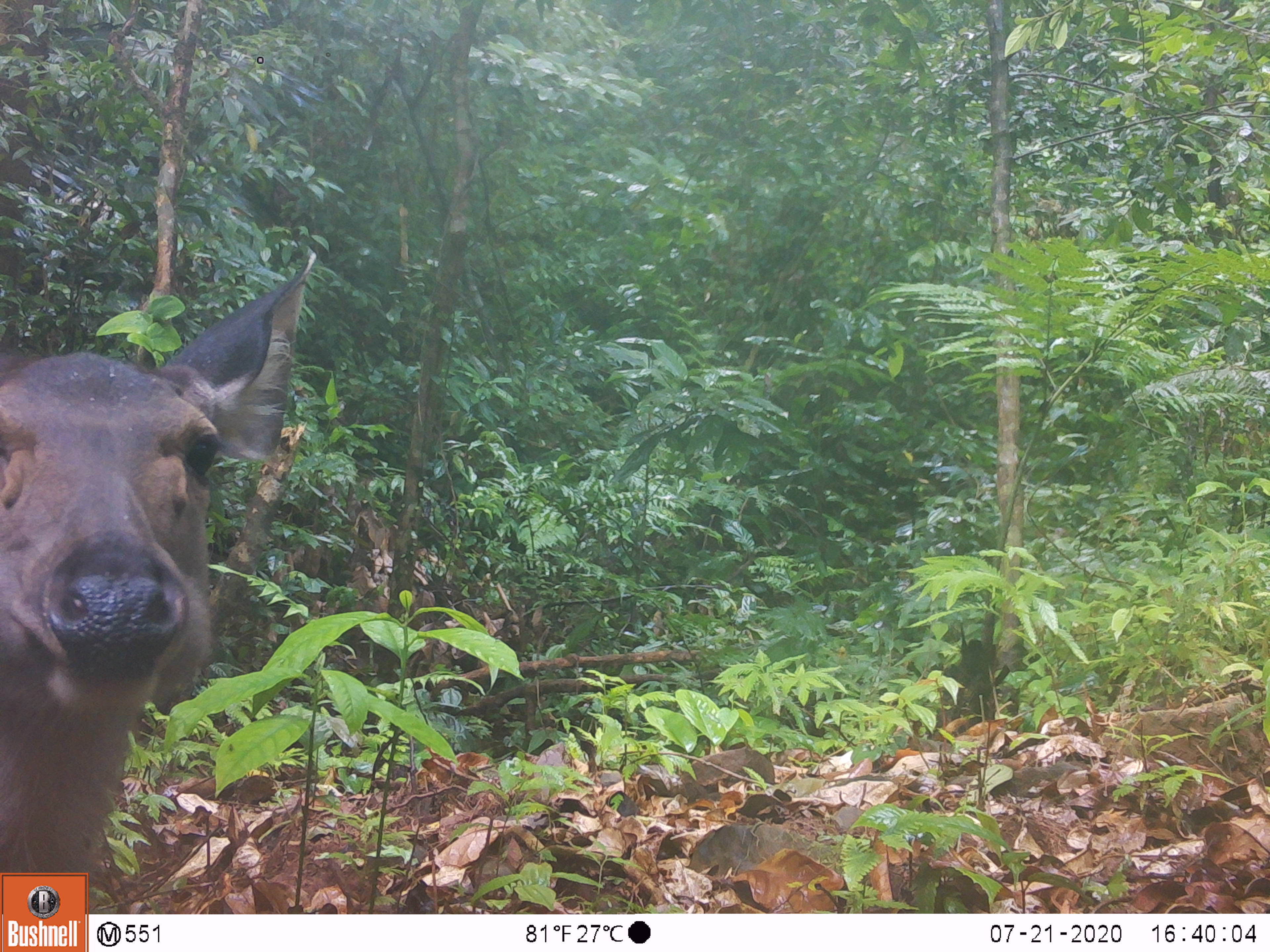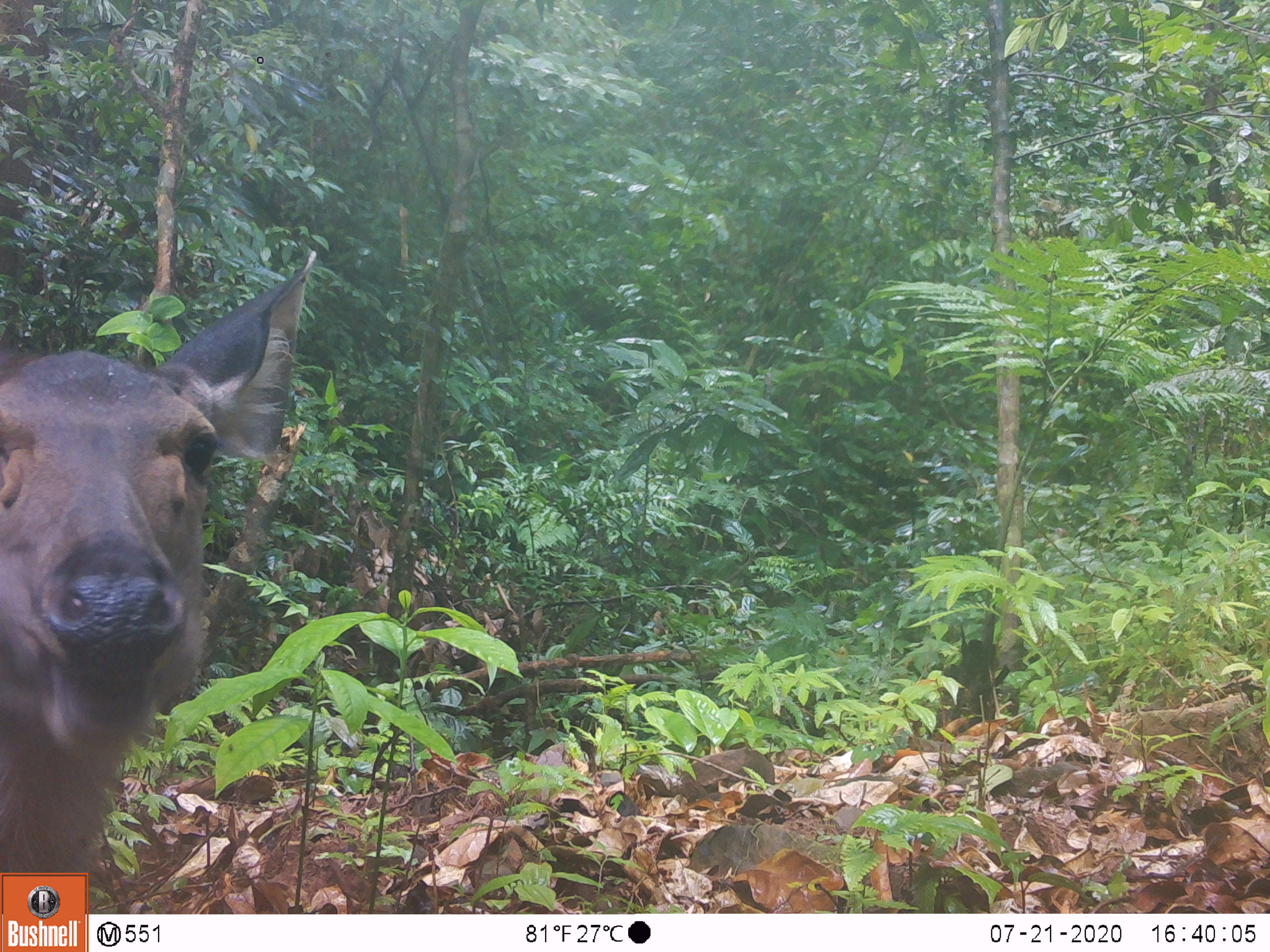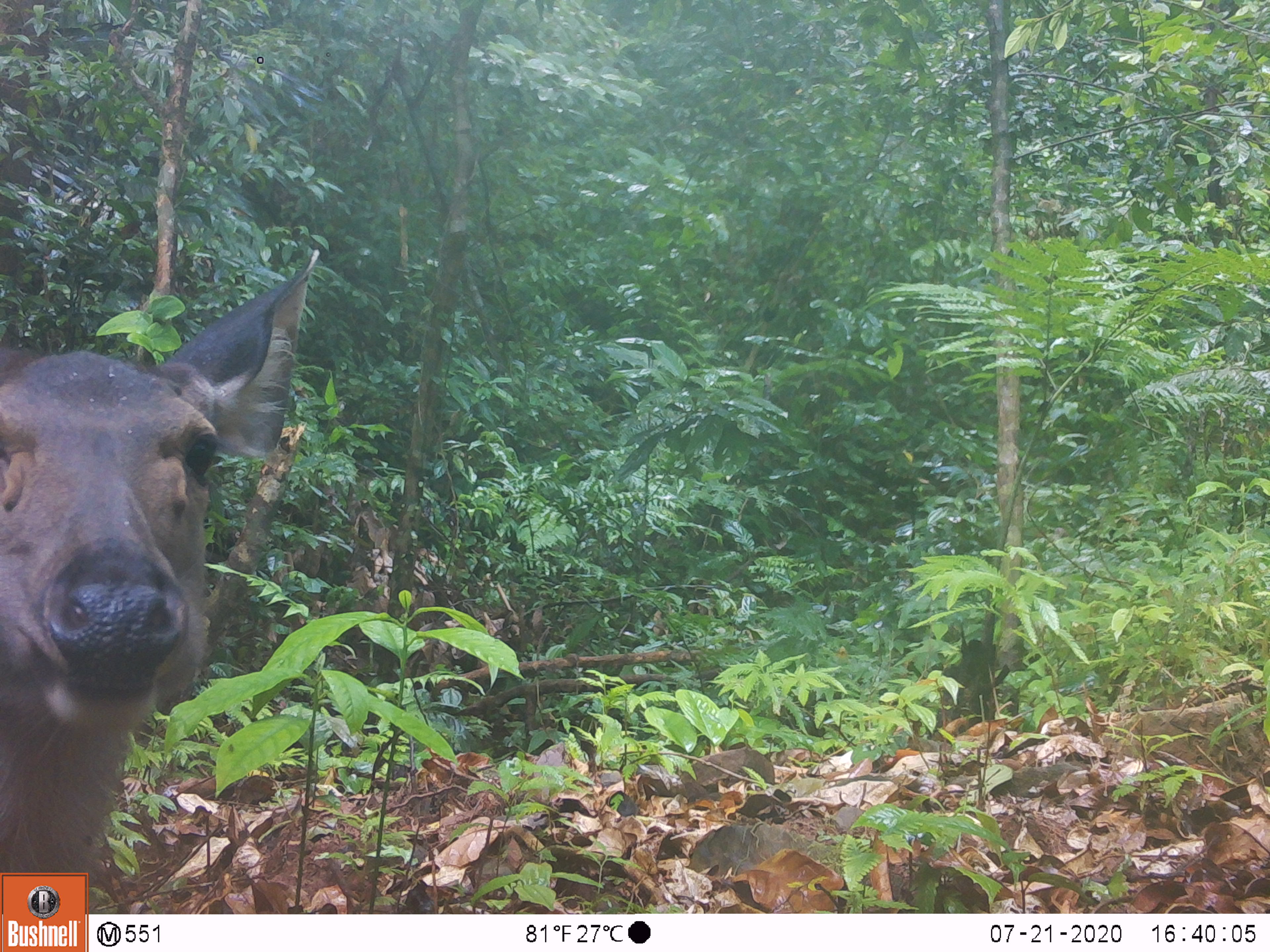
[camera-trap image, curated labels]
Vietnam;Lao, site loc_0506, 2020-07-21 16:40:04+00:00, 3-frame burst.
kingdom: Animalia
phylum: Chordata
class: Mammalia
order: Artiodactyla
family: Cervidae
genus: Rusa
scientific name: Rusa unicolor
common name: sambar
Sambar (Rusa unicolor). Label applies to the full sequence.